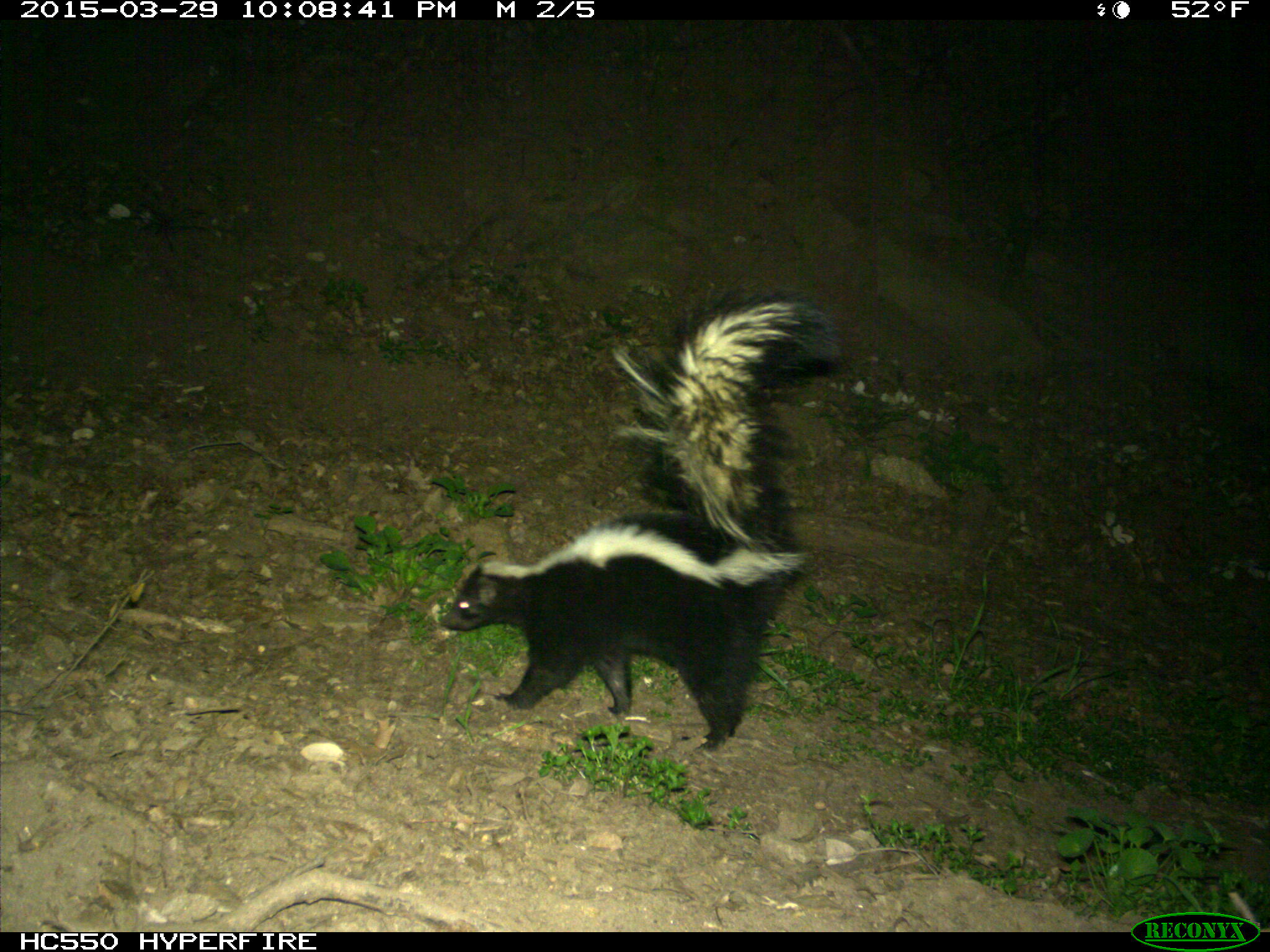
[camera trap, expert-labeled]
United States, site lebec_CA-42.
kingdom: Animalia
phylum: Chordata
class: Mammalia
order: Carnivora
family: Mephitidae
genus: Mephitis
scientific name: Mephitis mephitis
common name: striped skunk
Mephitis mephitis (striped skunk).